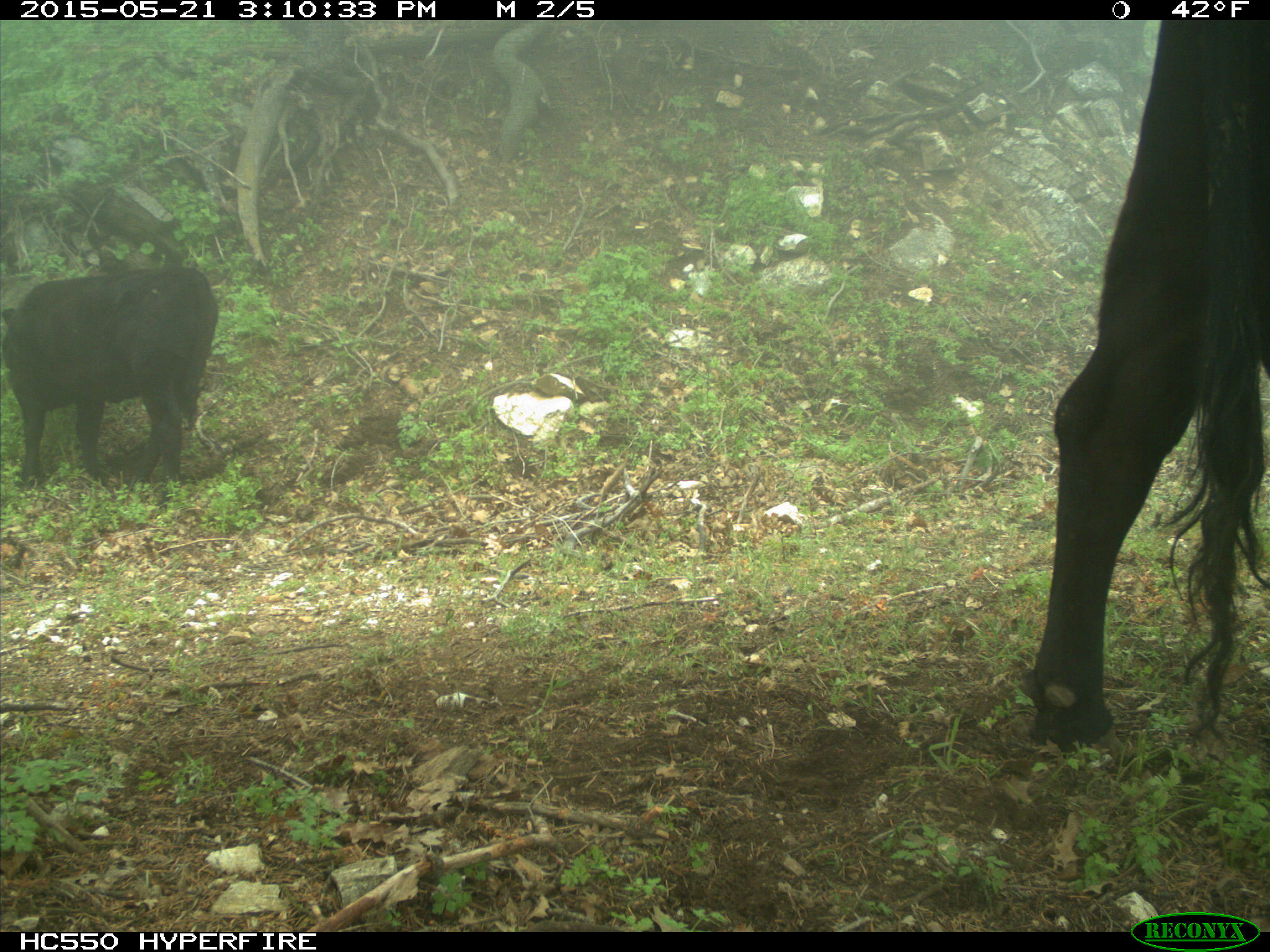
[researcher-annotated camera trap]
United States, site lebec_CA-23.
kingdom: Animalia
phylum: Chordata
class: Mammalia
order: Artiodactyla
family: Bovidae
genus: Bos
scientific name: Bos taurus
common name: domestic cow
Bos taurus (domestic cow).